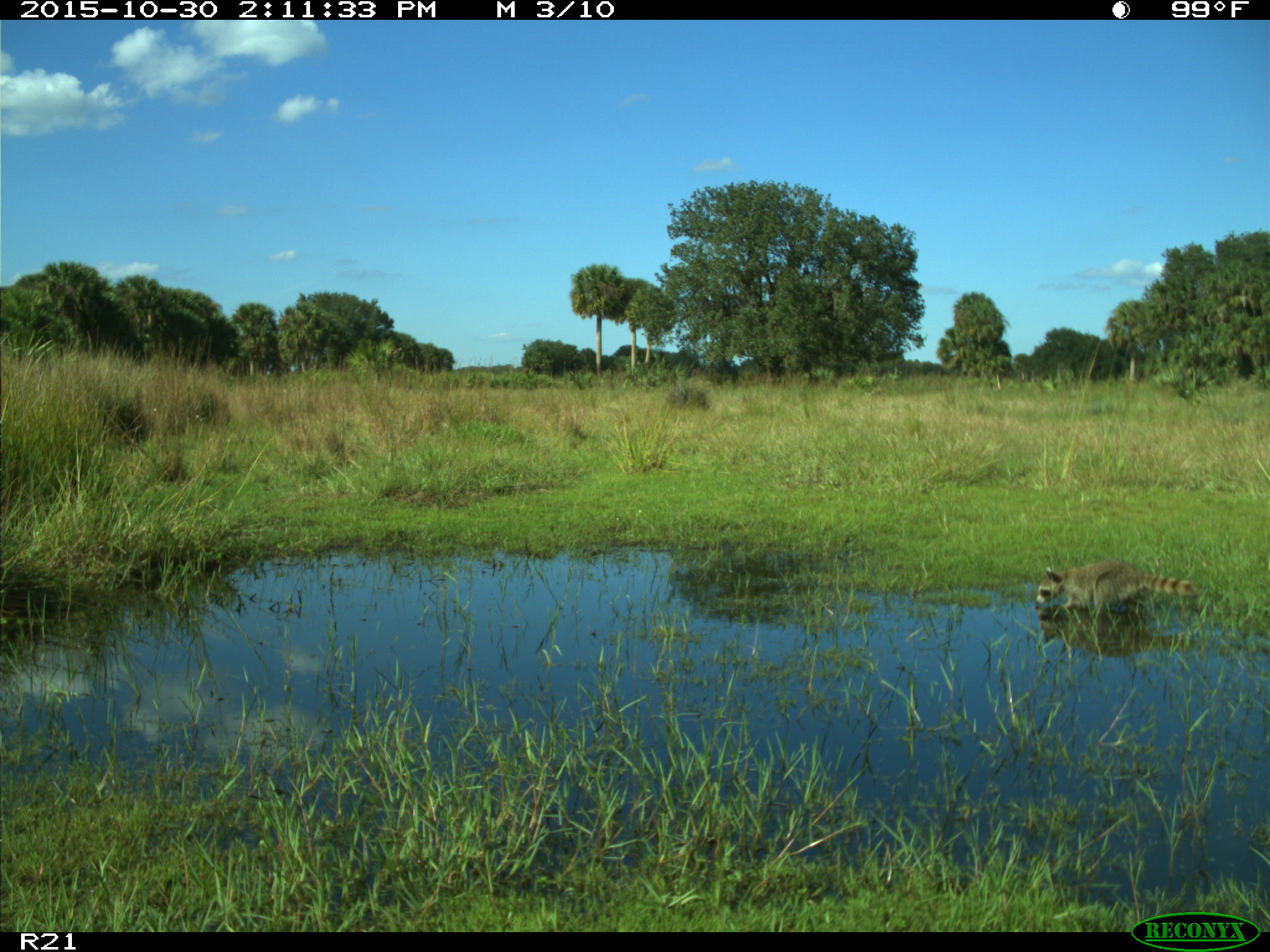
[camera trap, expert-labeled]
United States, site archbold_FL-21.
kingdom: Animalia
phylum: Chordata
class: Mammalia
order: Carnivora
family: Procyonidae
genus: Procyon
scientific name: Procyon lotor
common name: common raccoon